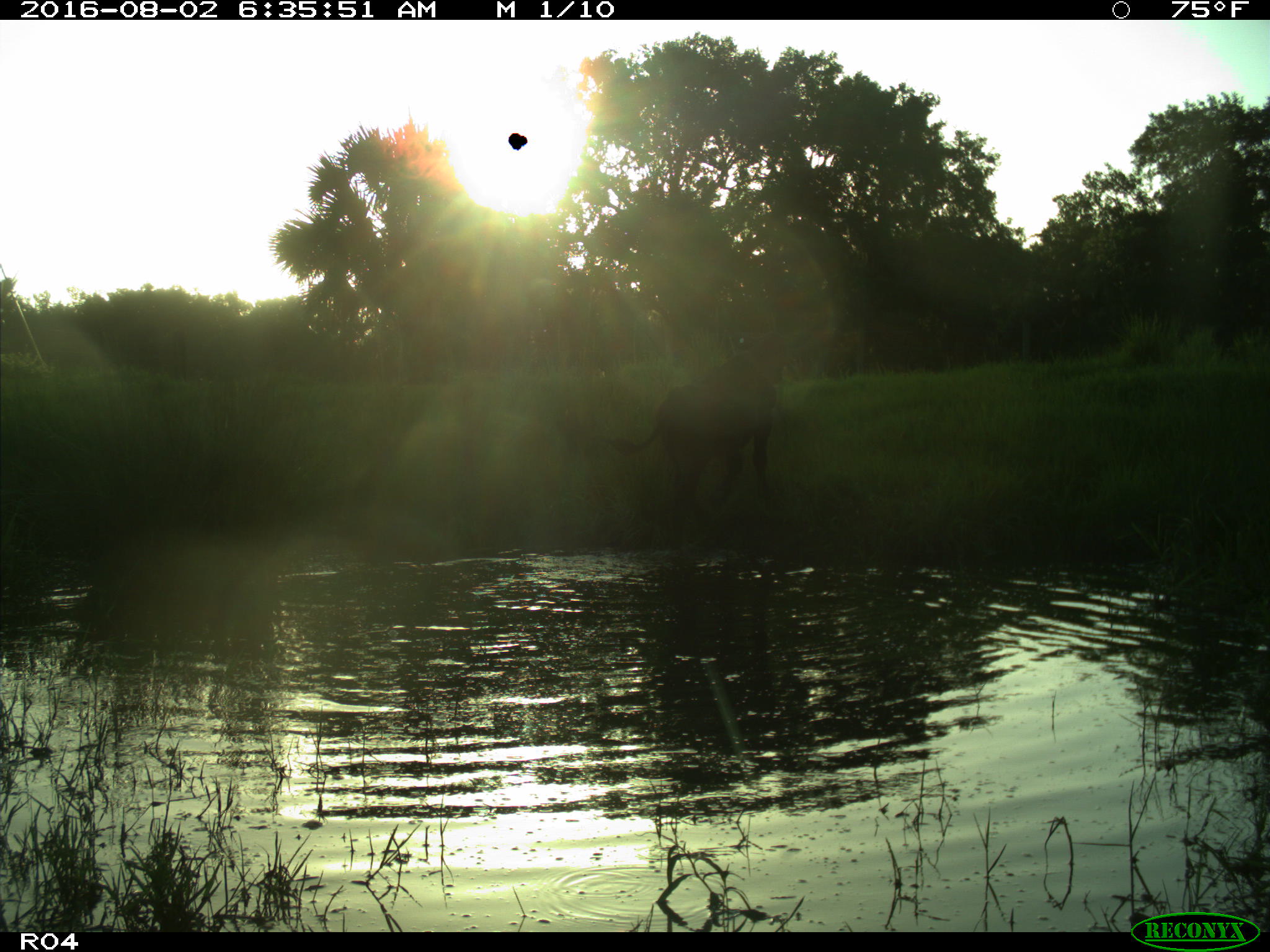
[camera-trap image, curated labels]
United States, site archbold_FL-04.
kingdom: Animalia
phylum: Chordata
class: Mammalia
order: Artiodactyla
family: Bovidae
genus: Bos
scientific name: Bos taurus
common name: domestic cow